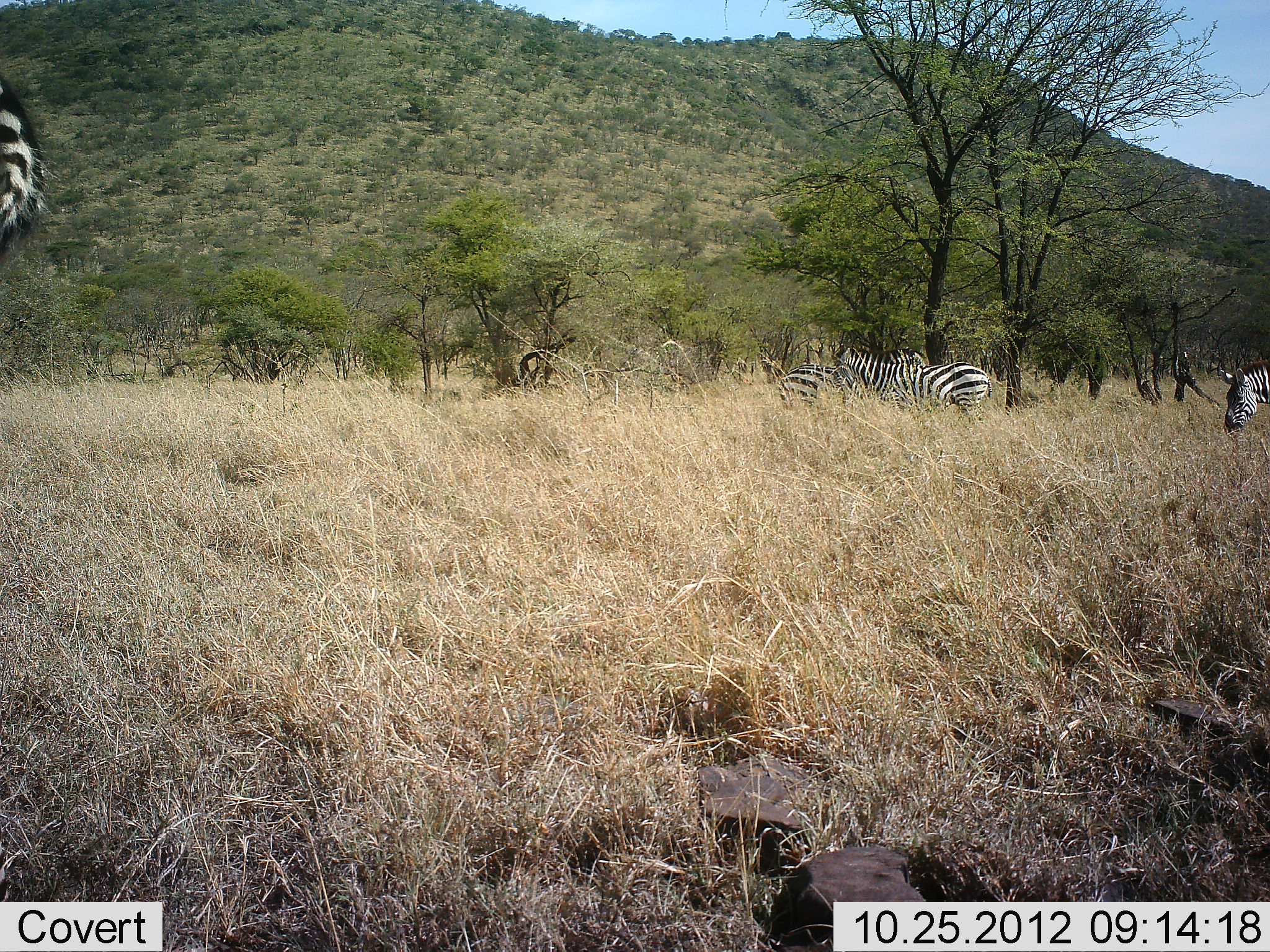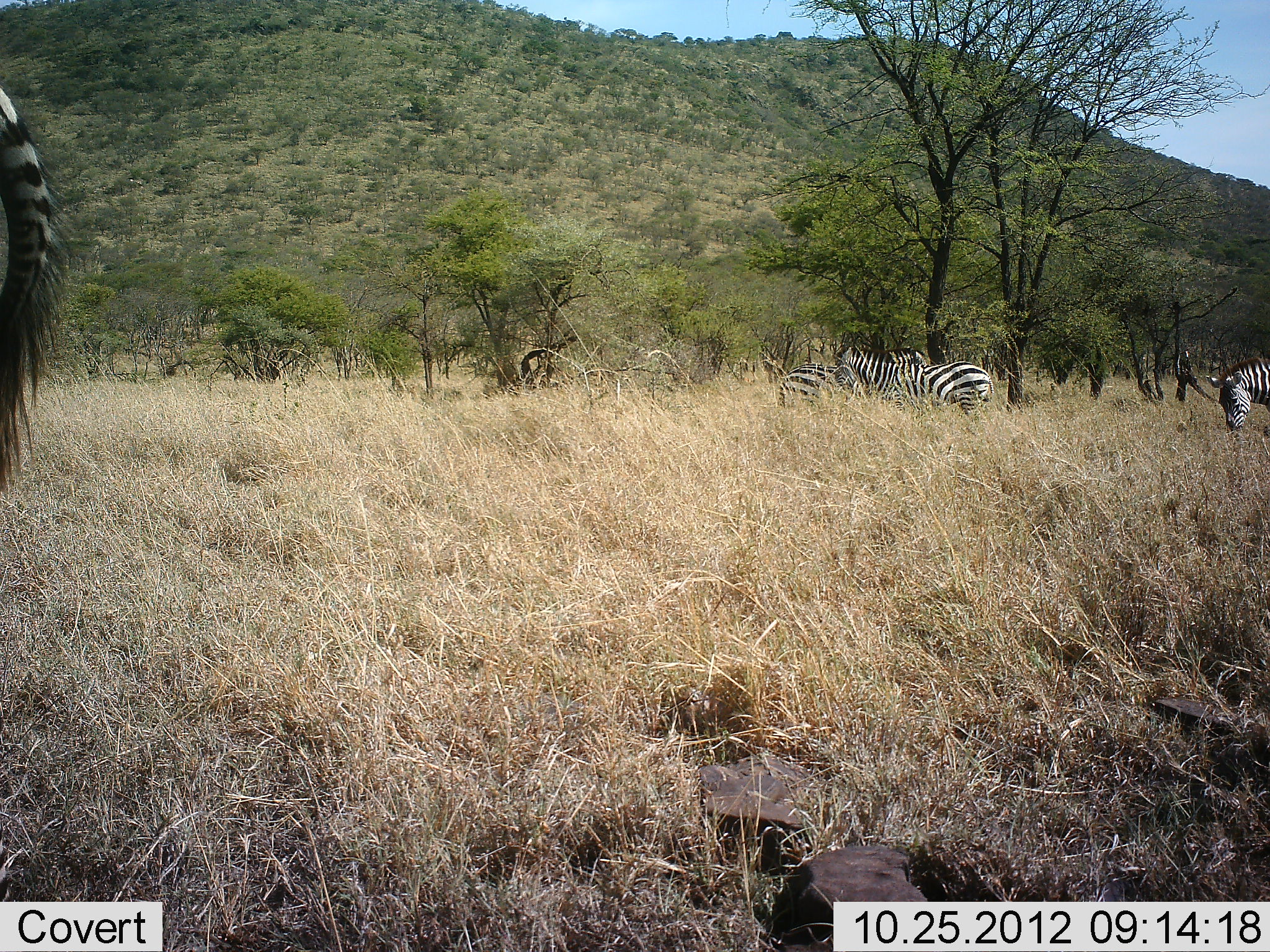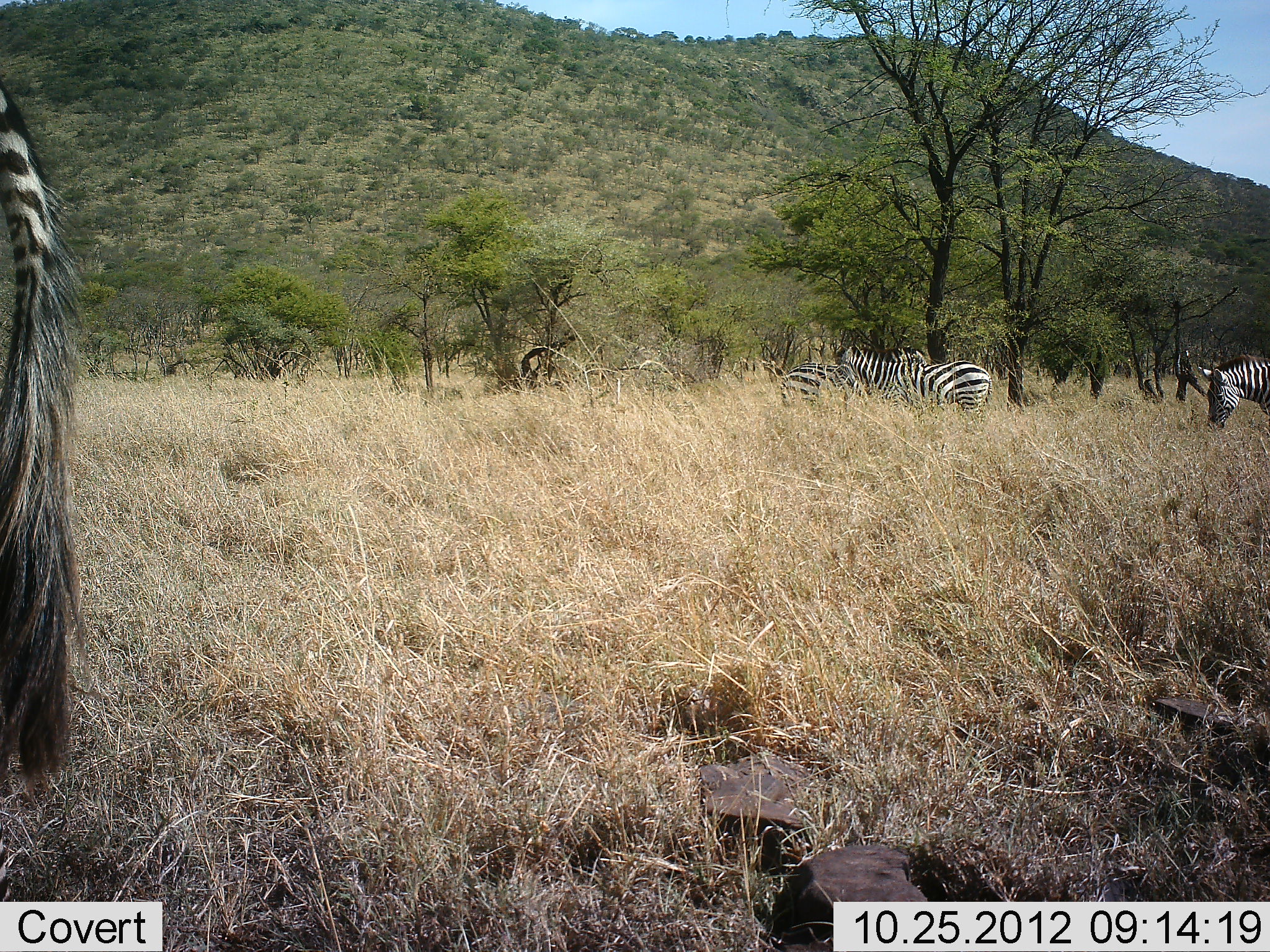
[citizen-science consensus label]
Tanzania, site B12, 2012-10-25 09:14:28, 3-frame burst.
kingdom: Animalia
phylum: Chordata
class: Mammalia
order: Perissodactyla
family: Equidae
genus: Equus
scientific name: Equus quagga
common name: plains zebra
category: zebra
Zebra (plains zebra) (Equus quagga), count 4. Behavior (volunteer vote fractions): standing 100%, resting 0%, moving 30%, interacting 0%. Young present (vote fraction): 0%. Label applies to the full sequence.